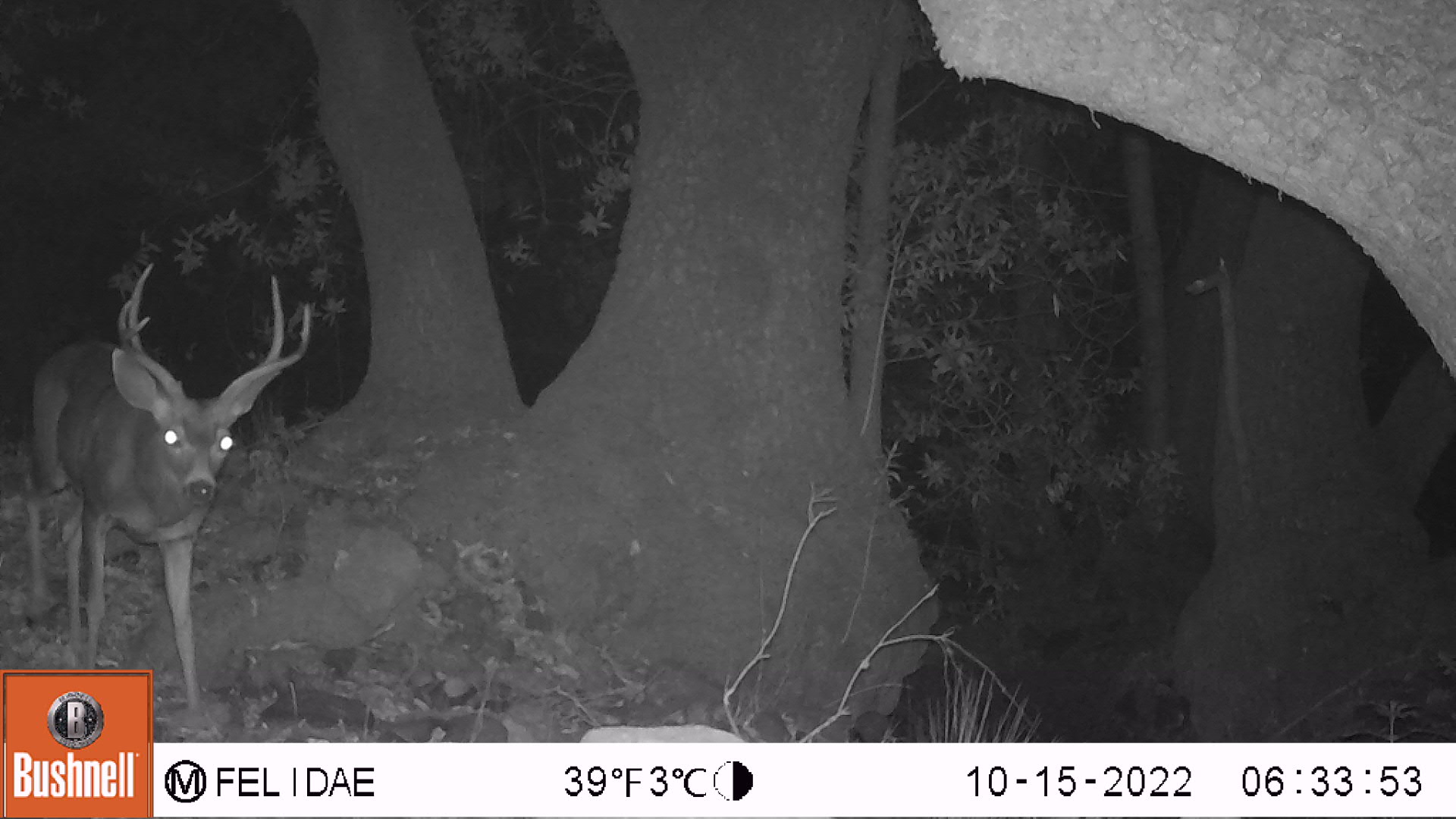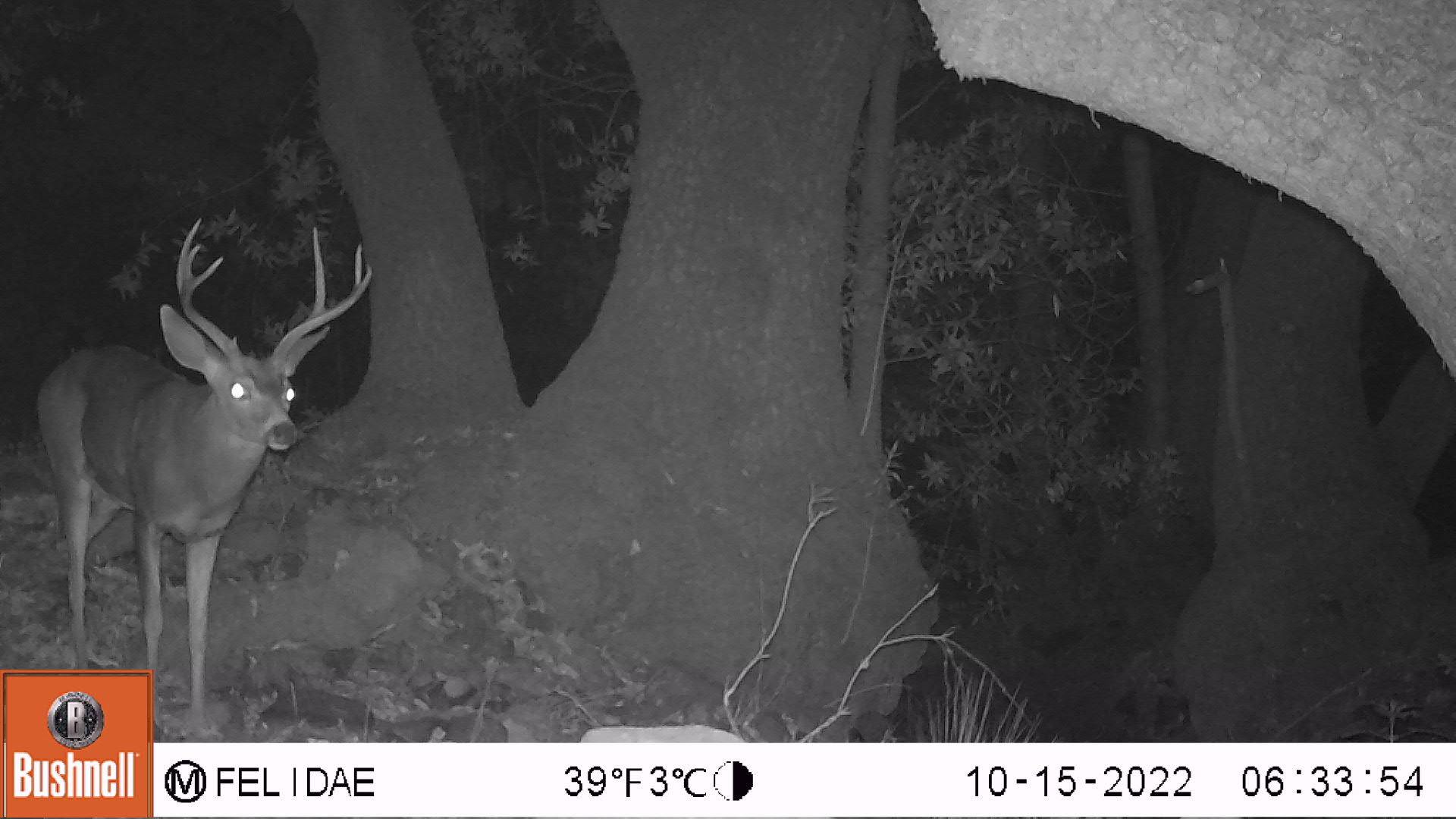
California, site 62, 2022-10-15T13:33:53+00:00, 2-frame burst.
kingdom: Animalia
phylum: Chordata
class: Mammalia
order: Artiodactyla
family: Cervidae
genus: Odocoileus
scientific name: Odocoileus hemionus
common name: mule deer